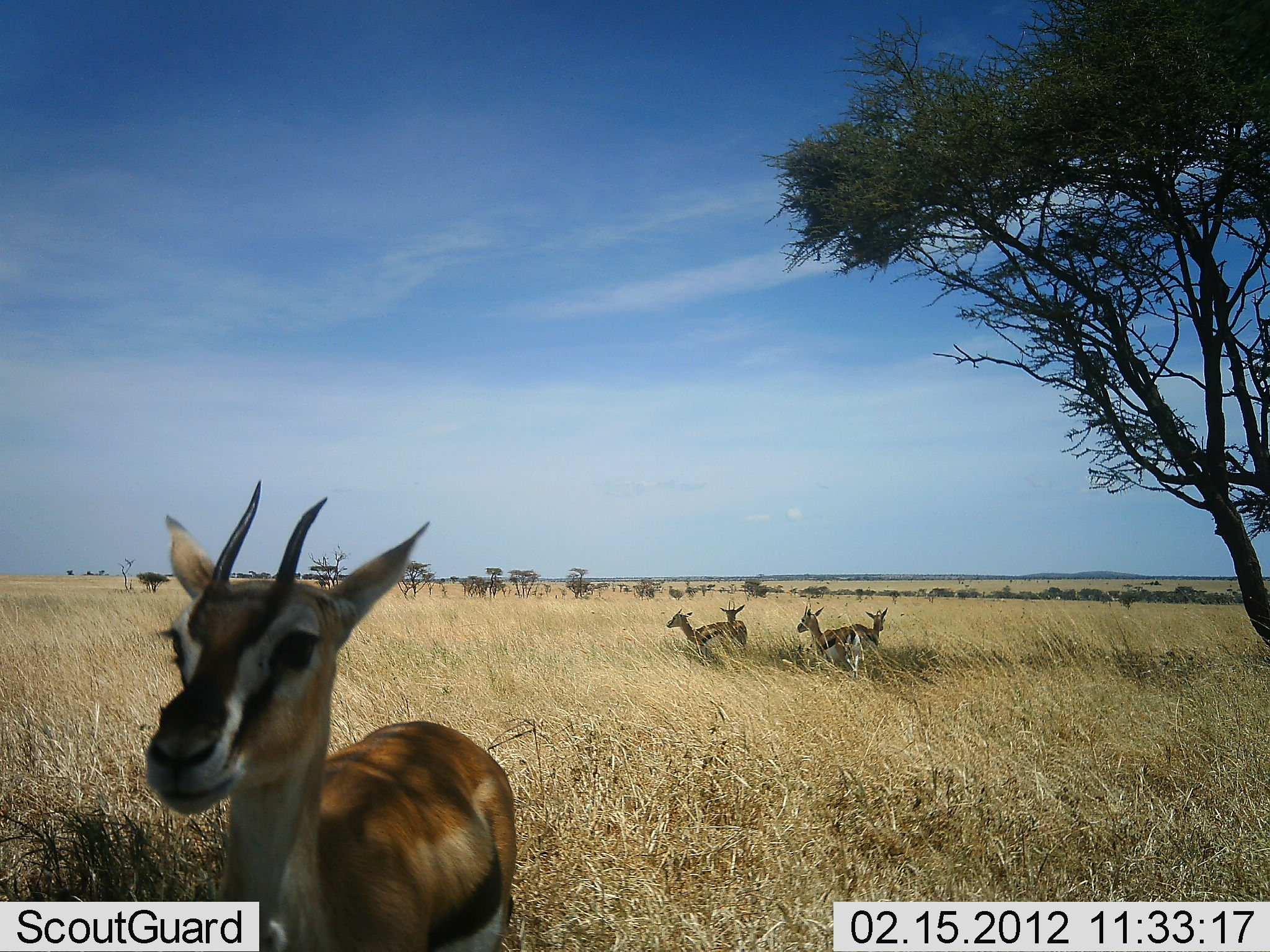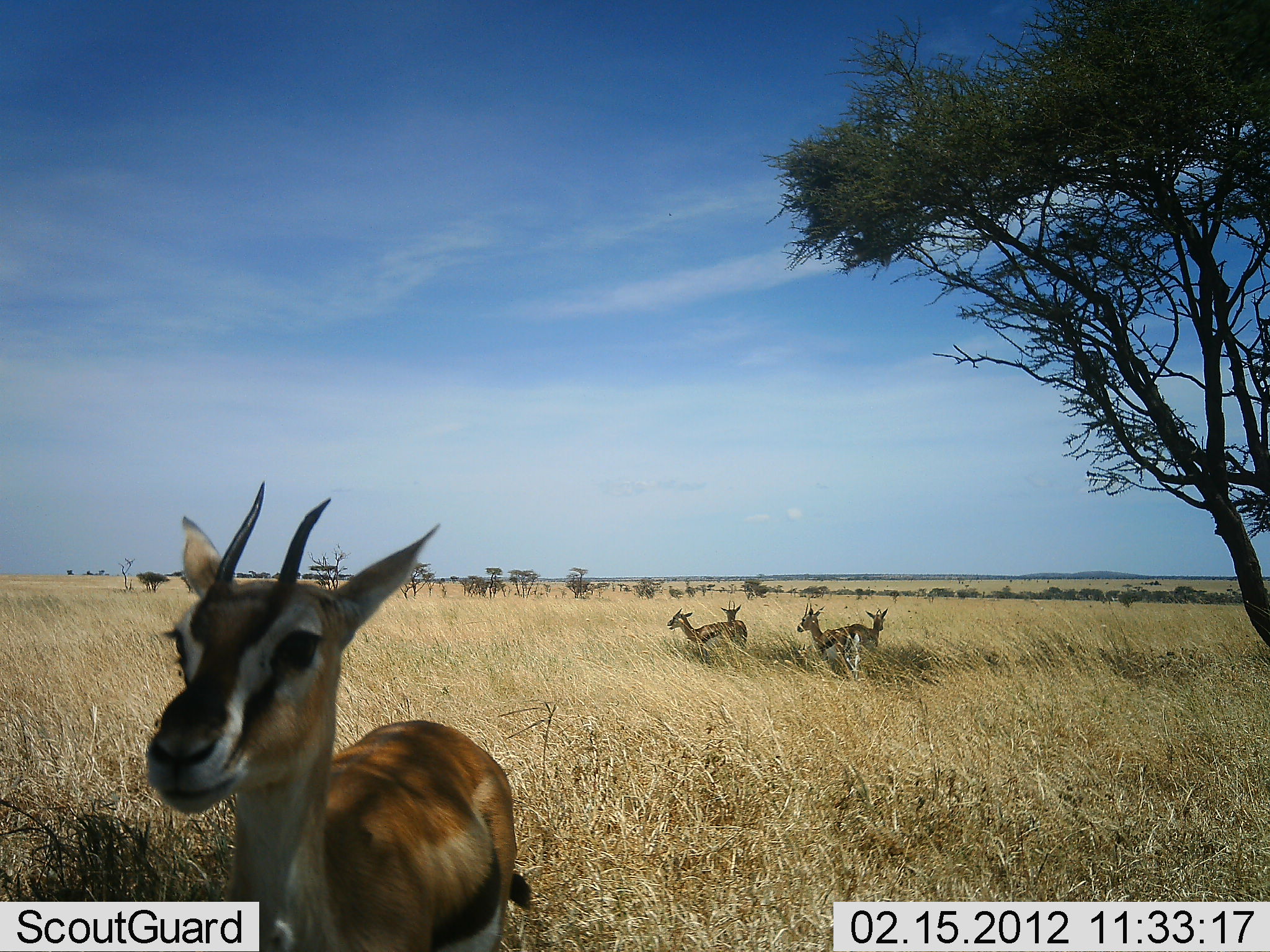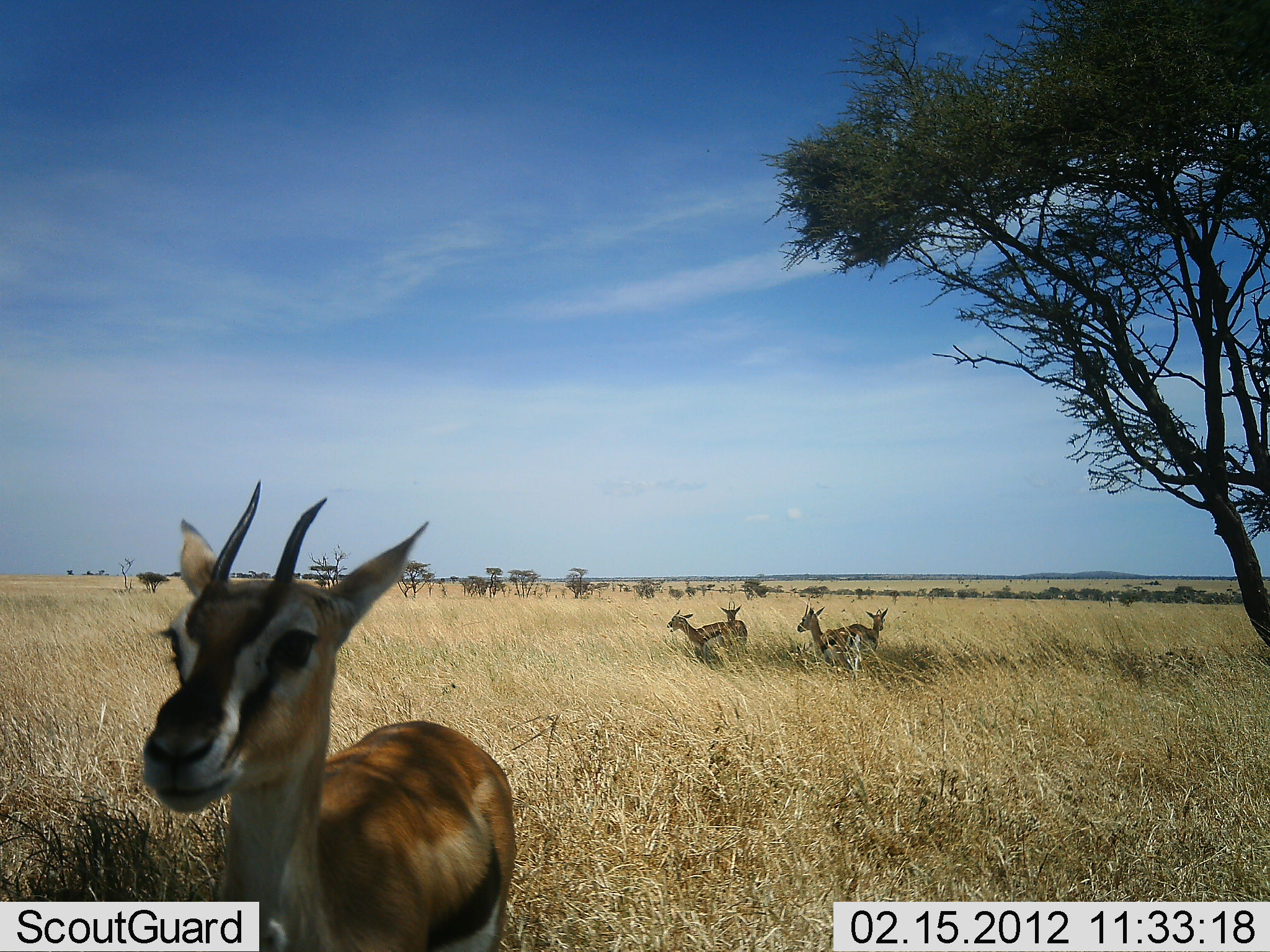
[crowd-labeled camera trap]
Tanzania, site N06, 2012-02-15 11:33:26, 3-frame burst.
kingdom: Animalia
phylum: Chordata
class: Mammalia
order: Artiodactyla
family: Bovidae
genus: Eudorcas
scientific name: Eudorcas thomsonii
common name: thomson's gazelle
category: gazellethomsons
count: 5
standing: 88%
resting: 6%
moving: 12%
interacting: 0%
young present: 0%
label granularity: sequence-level